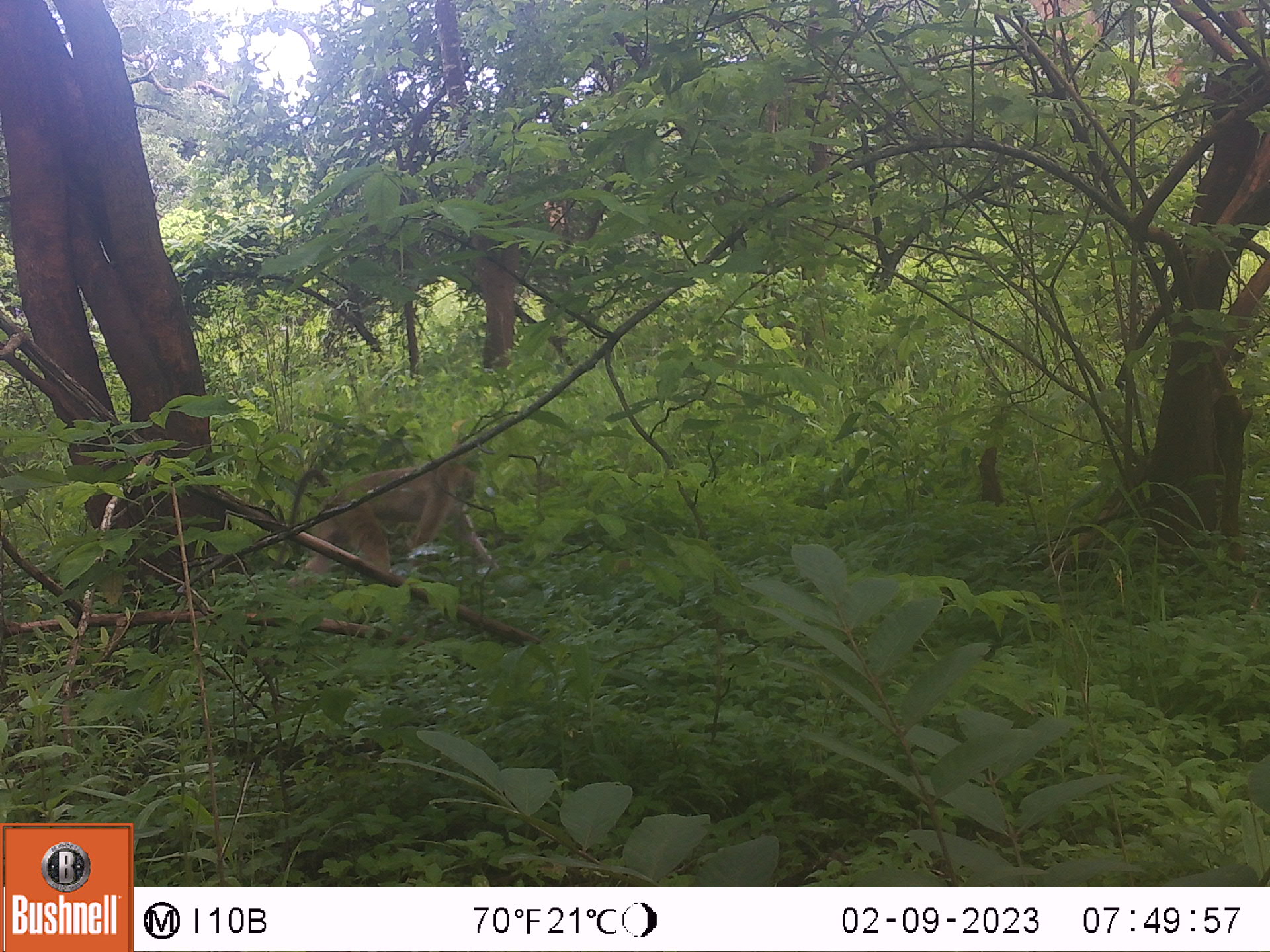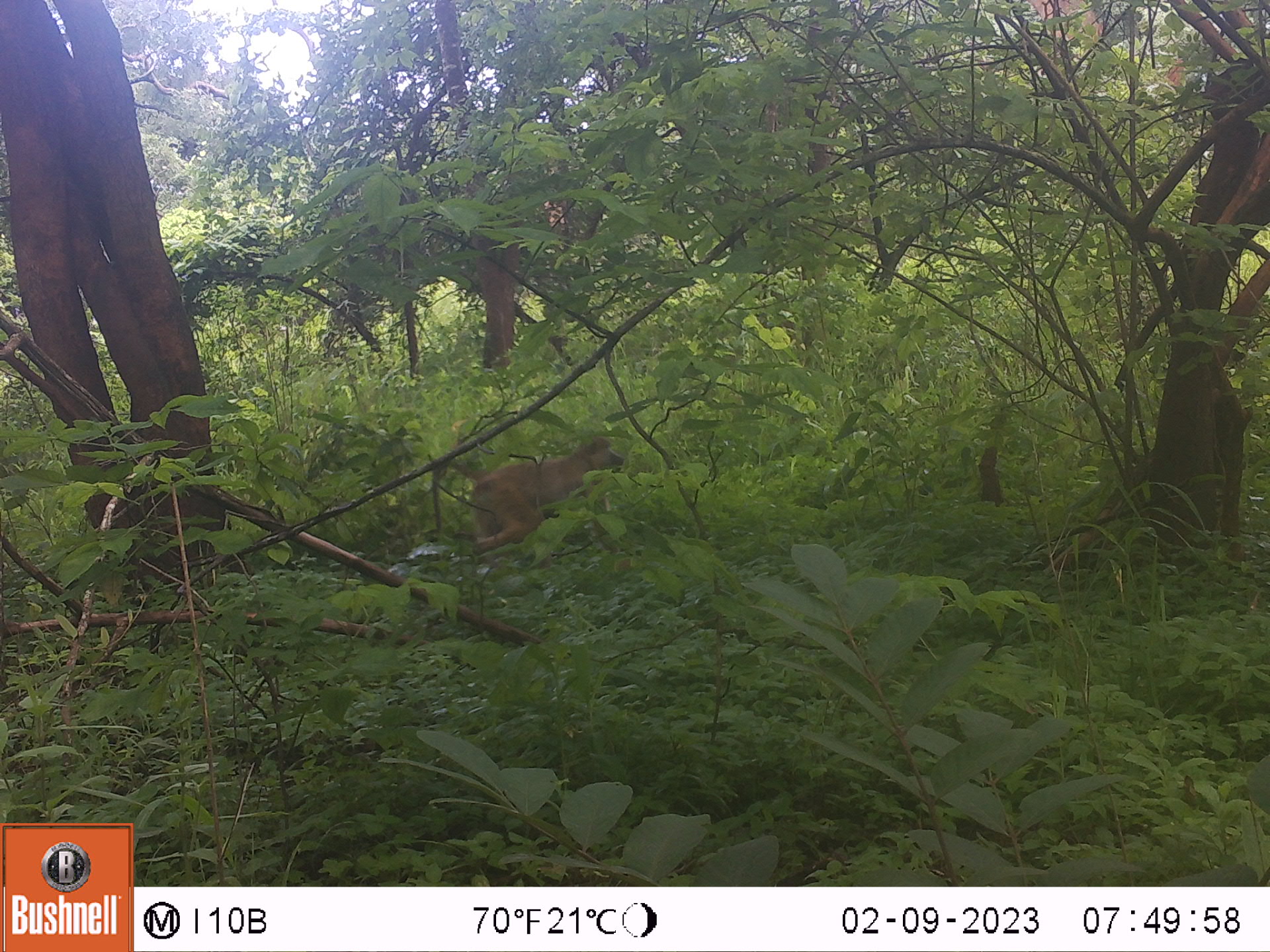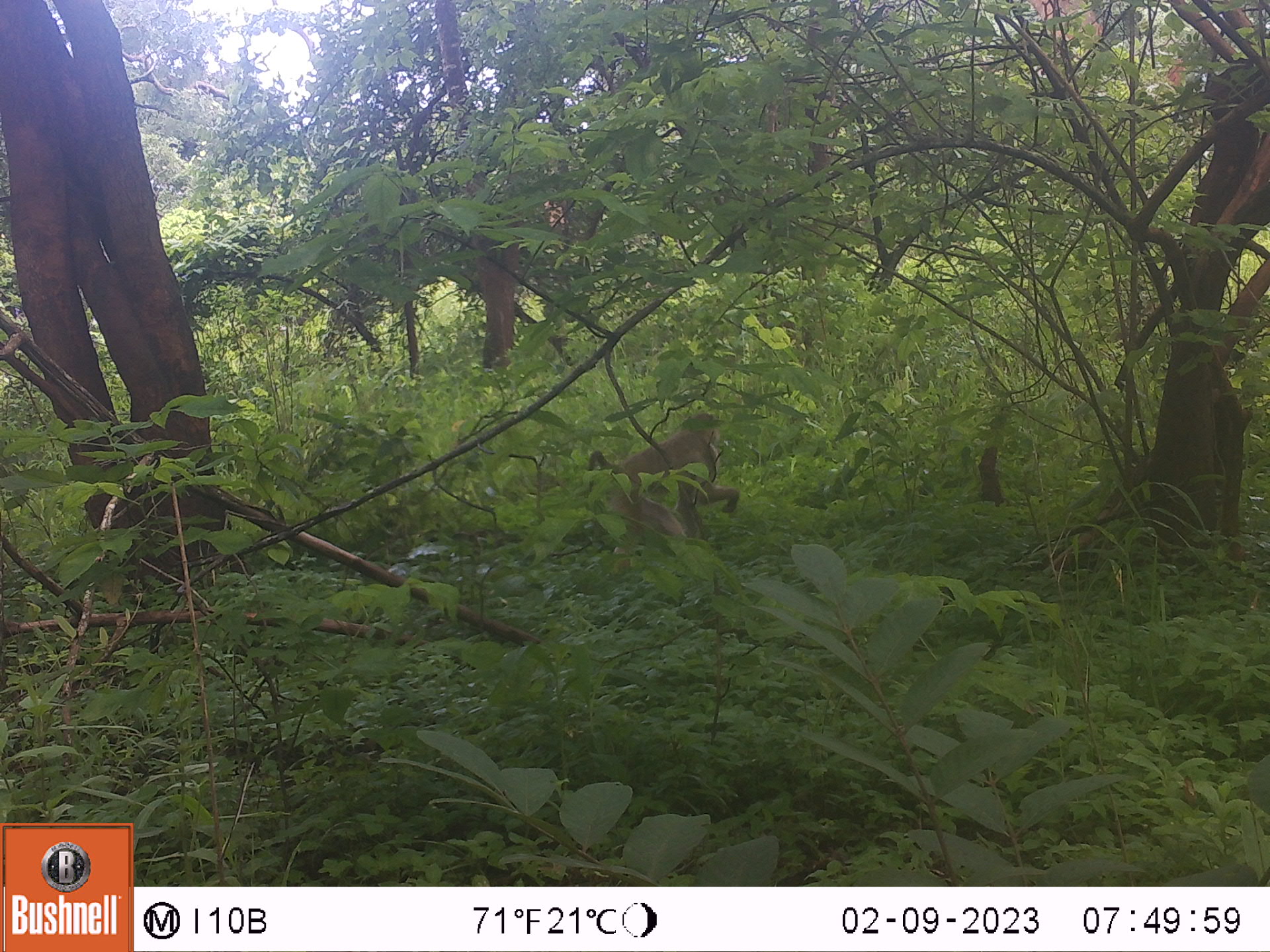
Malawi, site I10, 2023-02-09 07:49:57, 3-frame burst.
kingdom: Animalia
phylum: Chordata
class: Mammalia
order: Primates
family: Cercopithecidae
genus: Papio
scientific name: Papio cynocephalus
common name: yellow baboon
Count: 1.